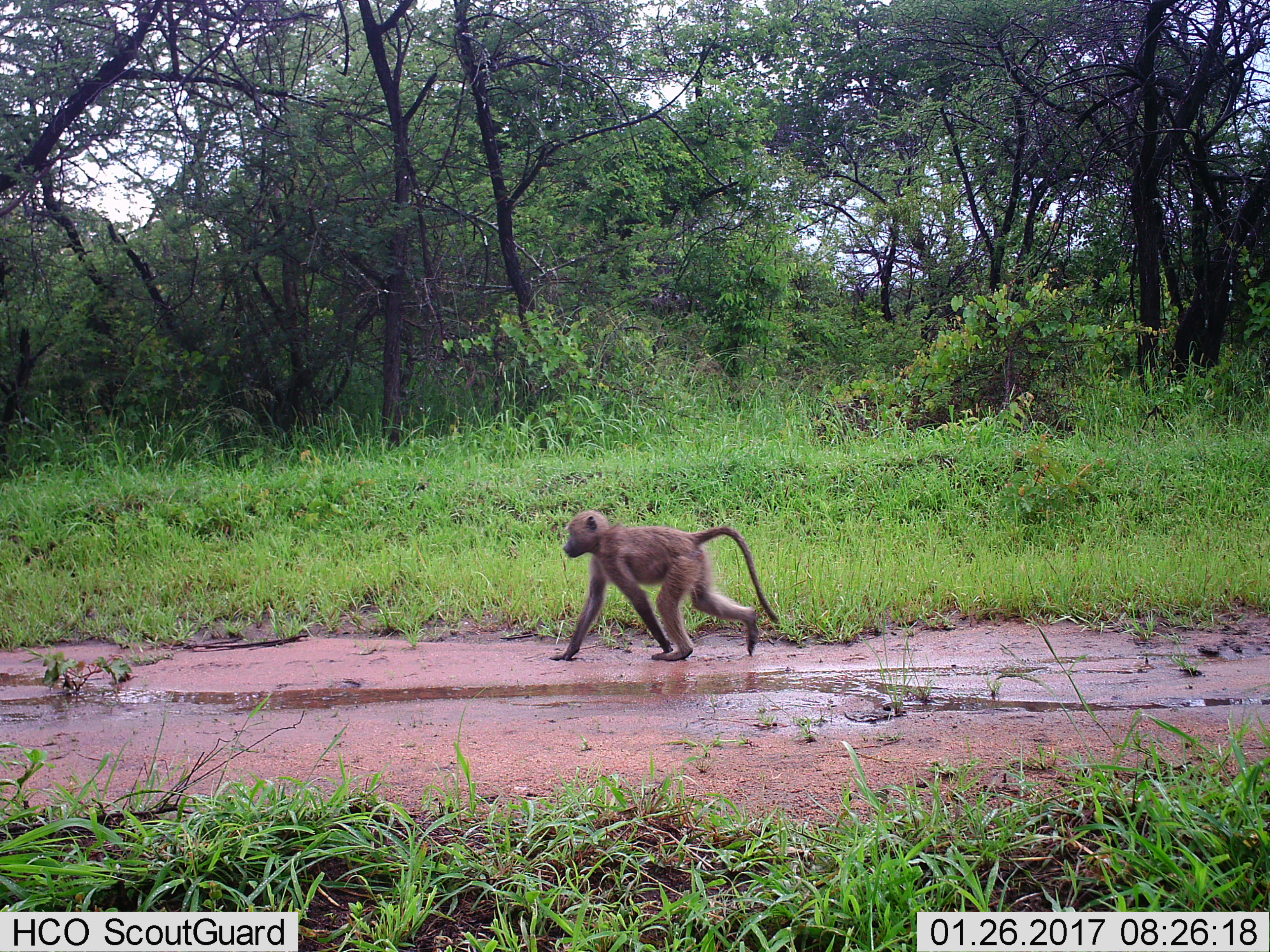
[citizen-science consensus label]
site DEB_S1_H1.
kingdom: Animalia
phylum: Chordata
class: Mammalia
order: Primates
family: Cercopithecidae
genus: Papio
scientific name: Papio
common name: baboon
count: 1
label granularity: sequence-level